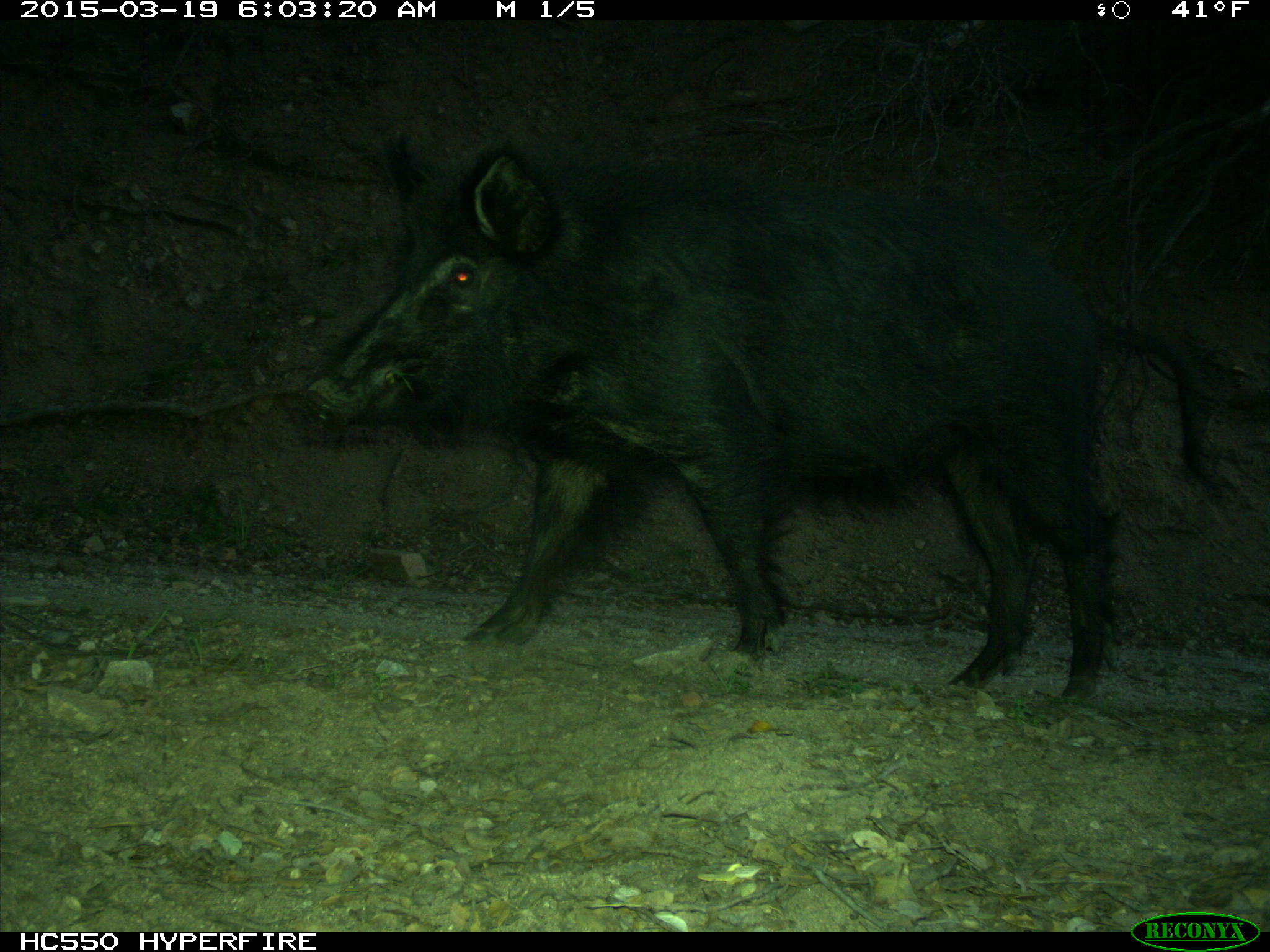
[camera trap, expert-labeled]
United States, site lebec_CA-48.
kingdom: Animalia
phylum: Chordata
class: Mammalia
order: Artiodactyla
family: Suidae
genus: Sus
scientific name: Sus scrofa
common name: wild boar